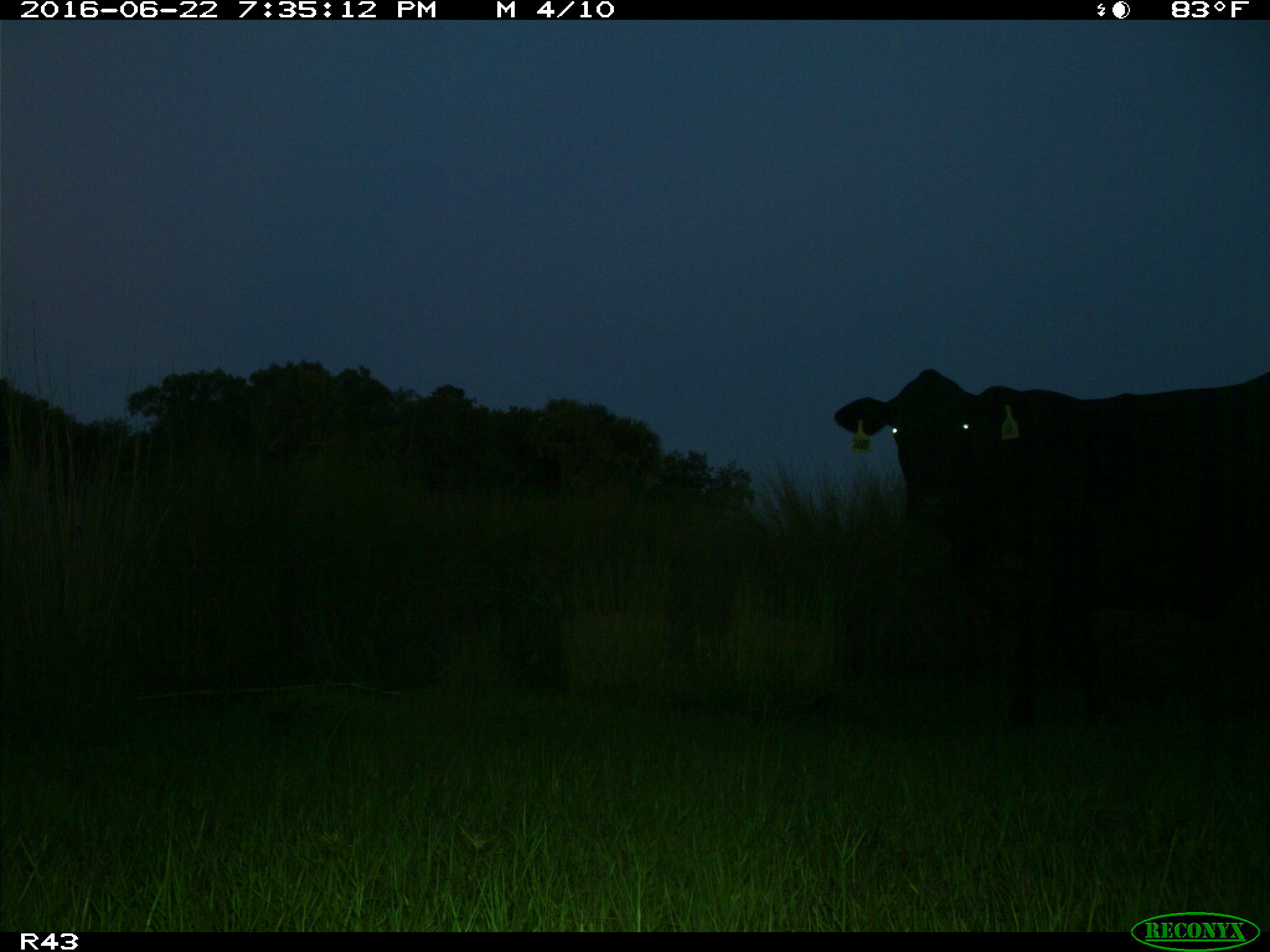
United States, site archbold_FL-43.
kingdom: Animalia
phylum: Chordata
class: Mammalia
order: Artiodactyla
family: Bovidae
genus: Bos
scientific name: Bos taurus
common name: domestic cow